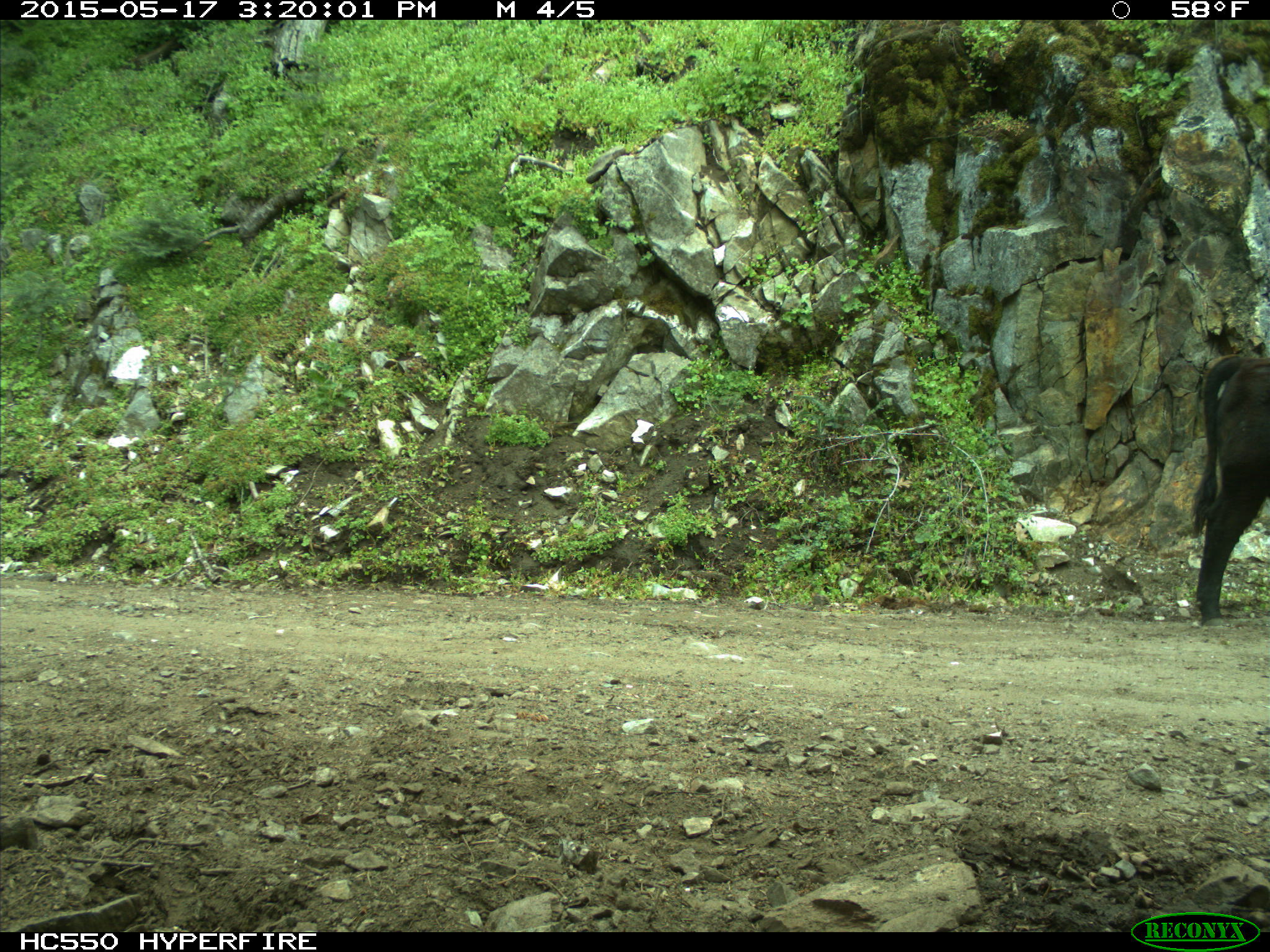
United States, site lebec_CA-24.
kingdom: Animalia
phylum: Chordata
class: Mammalia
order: Artiodactyla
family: Bovidae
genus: Bos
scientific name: Bos taurus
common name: domestic cow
Bos taurus (domestic cow).